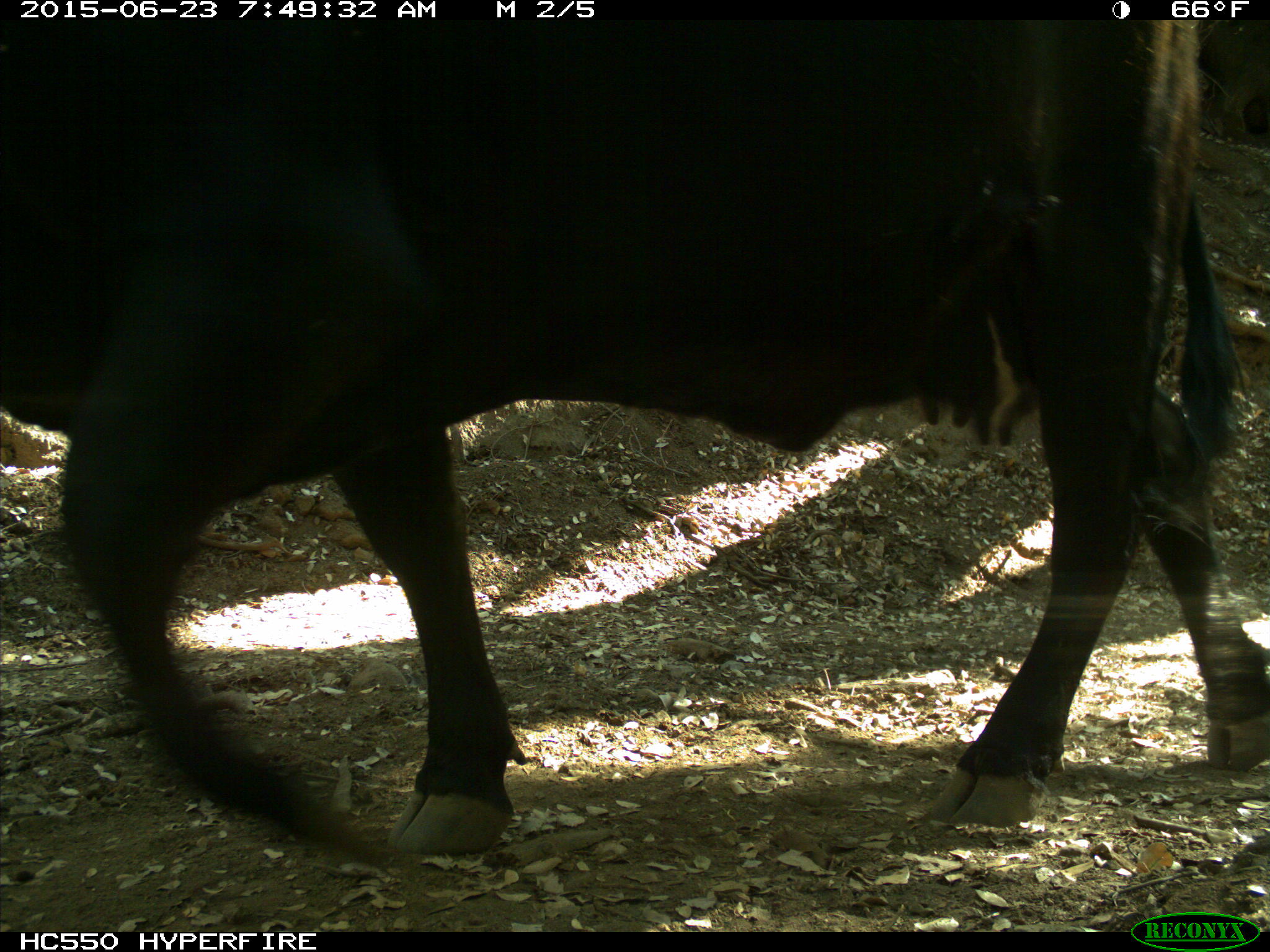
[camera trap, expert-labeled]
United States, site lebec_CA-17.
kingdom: Animalia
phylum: Chordata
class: Mammalia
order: Artiodactyla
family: Bovidae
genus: Bos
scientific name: Bos taurus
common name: domestic cow